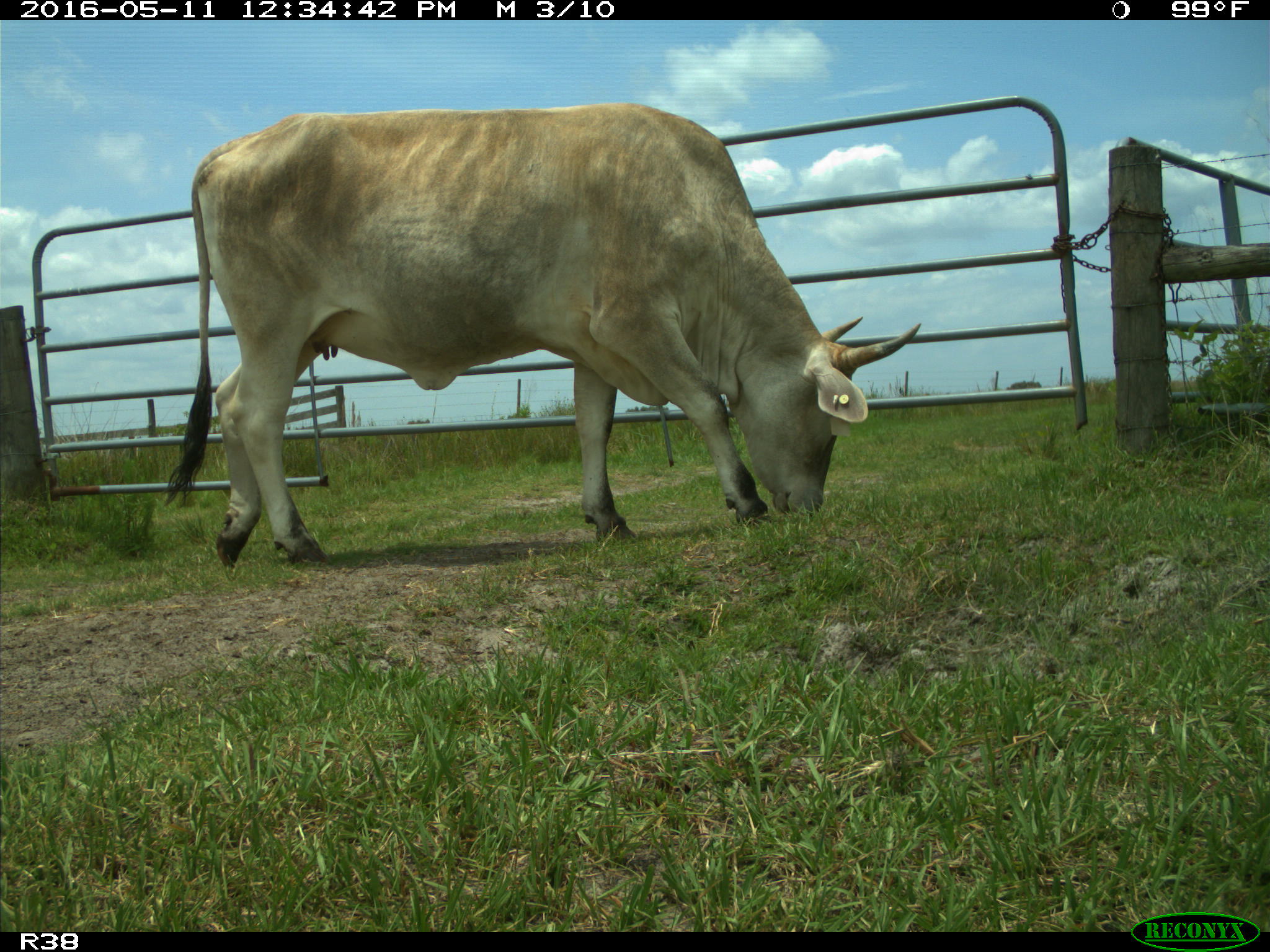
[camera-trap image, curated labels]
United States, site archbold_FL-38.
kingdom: Animalia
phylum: Chordata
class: Mammalia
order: Artiodactyla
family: Bovidae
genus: Bos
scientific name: Bos taurus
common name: domestic cow